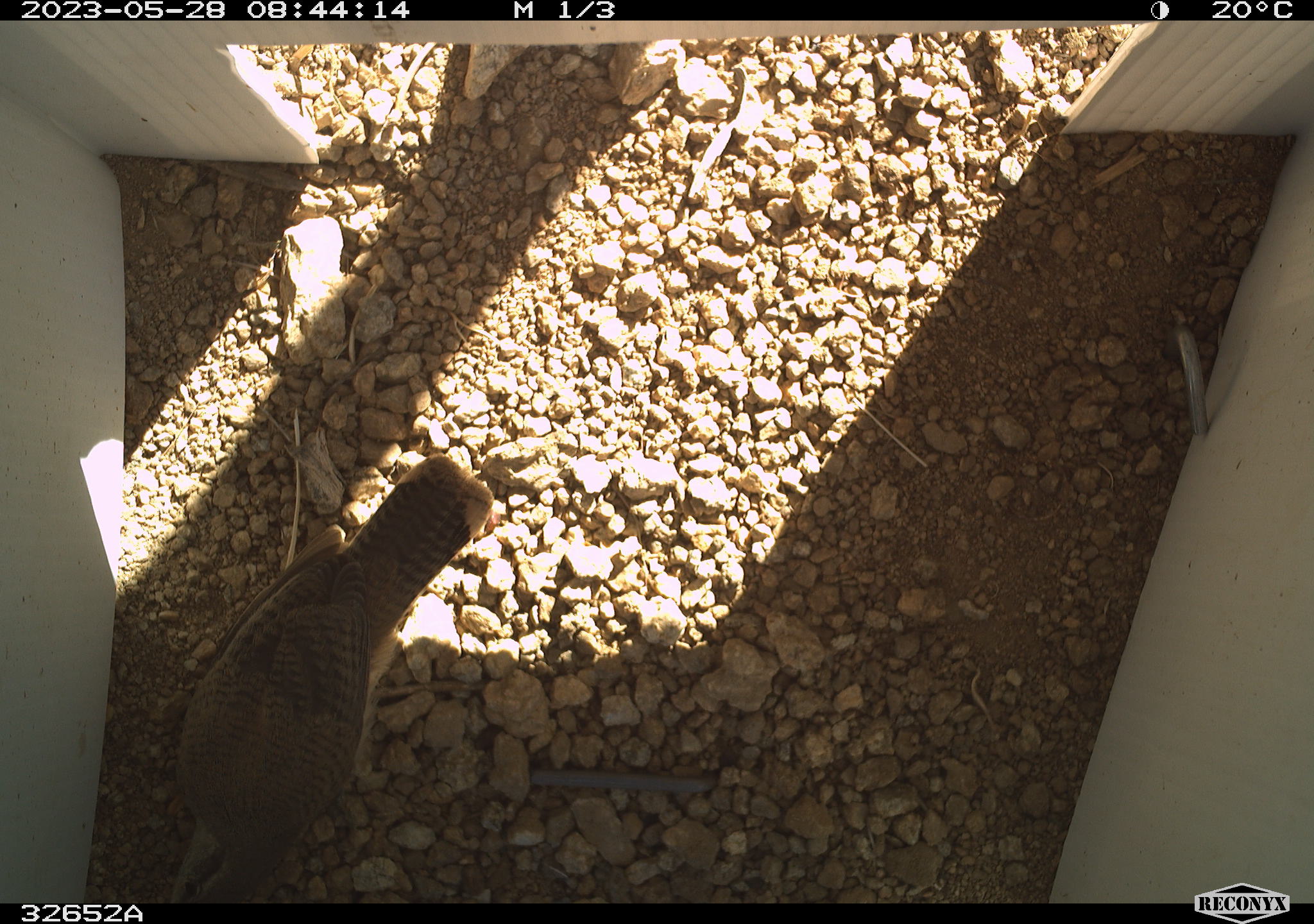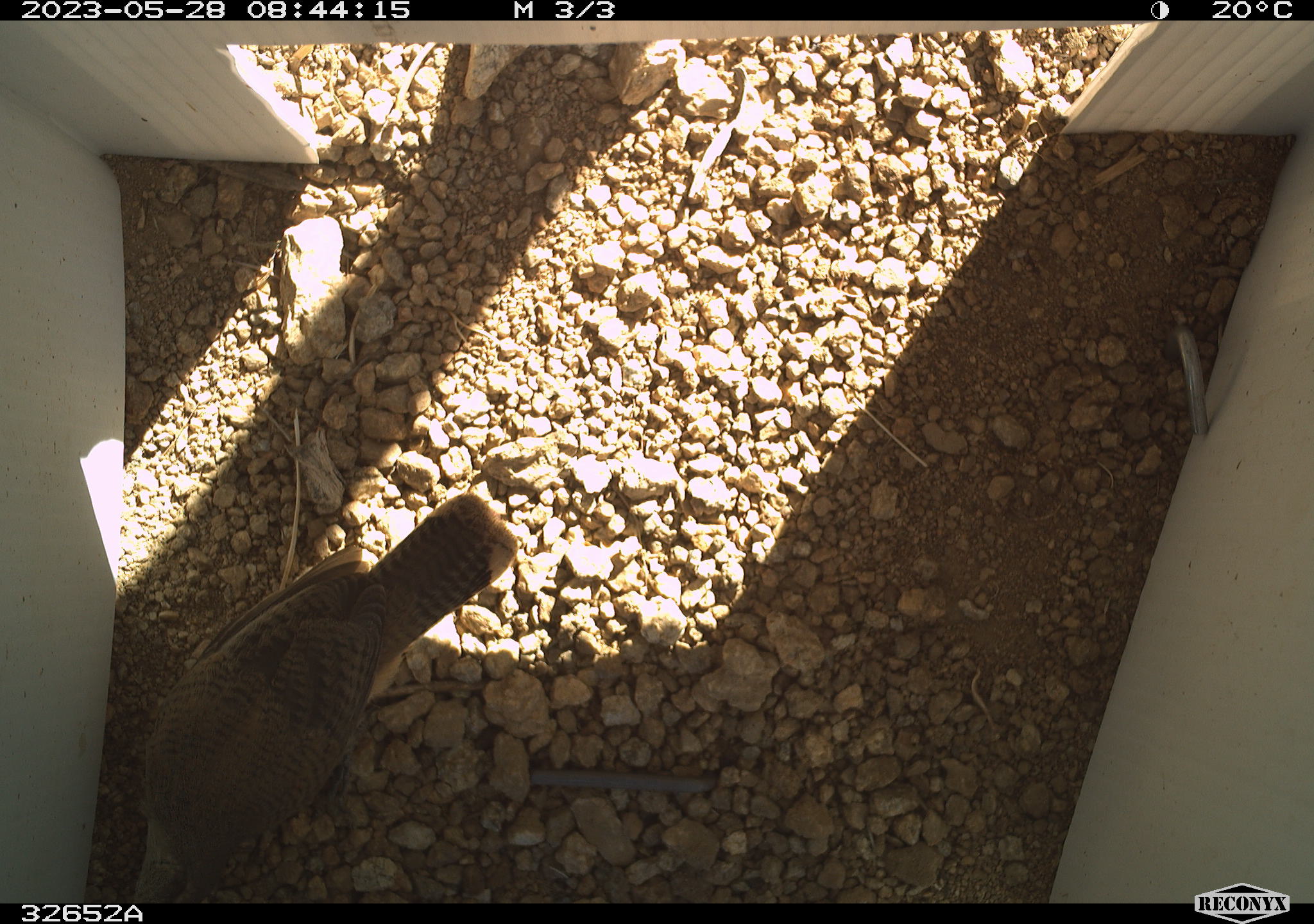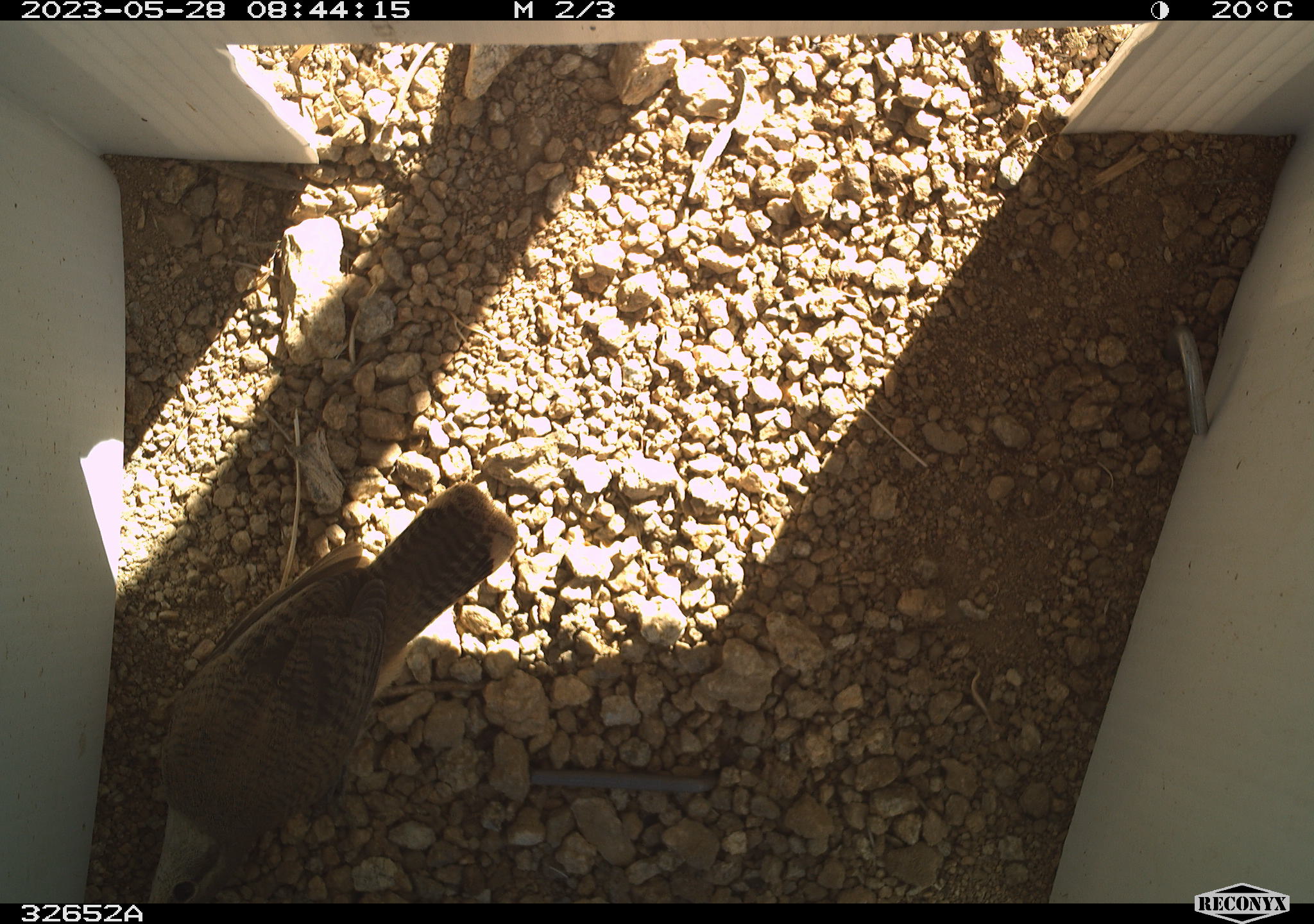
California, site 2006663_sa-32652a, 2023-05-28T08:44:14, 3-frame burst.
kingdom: Animalia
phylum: Chordata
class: Aves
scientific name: Aves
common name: bird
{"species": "bird (Aves)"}